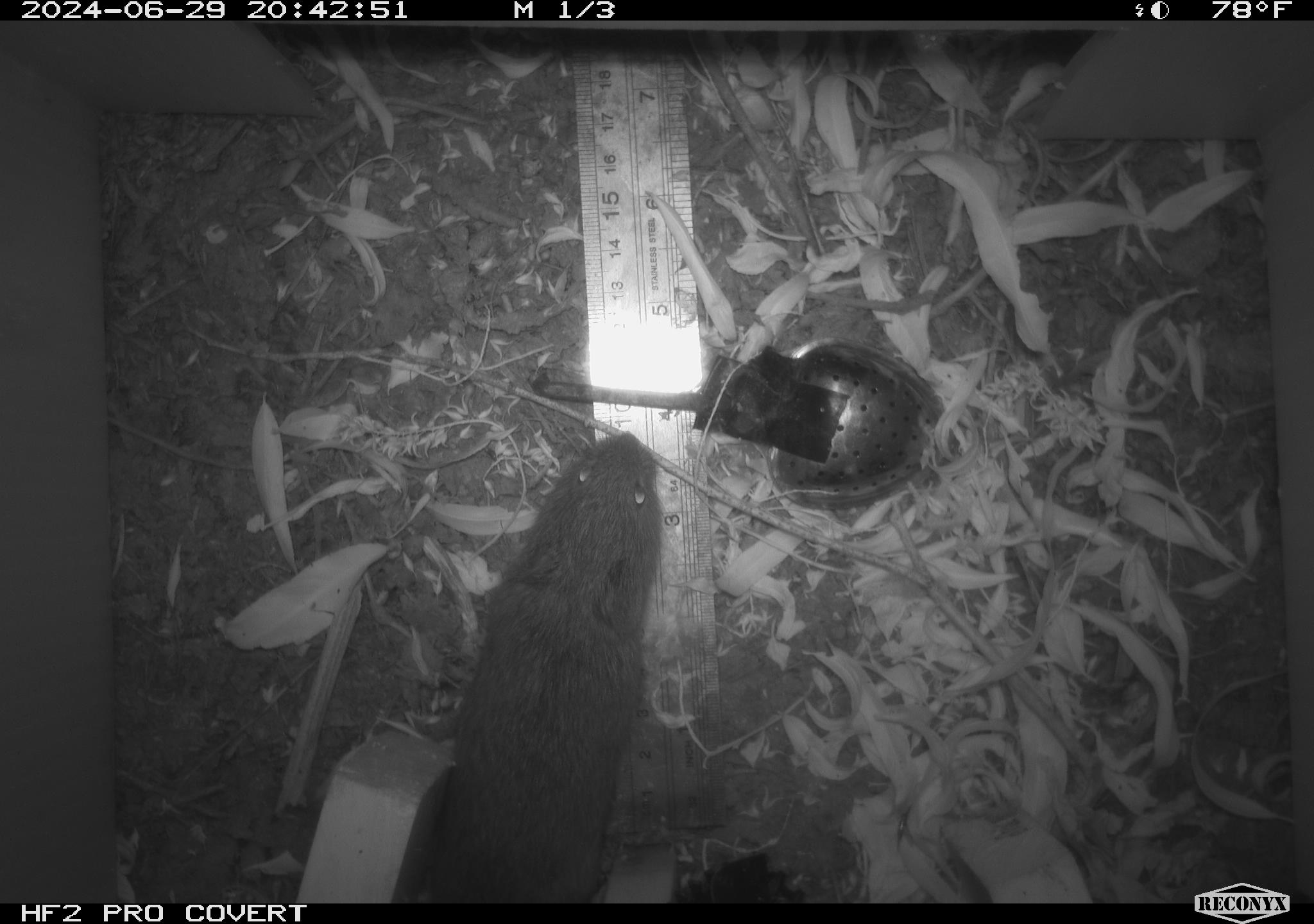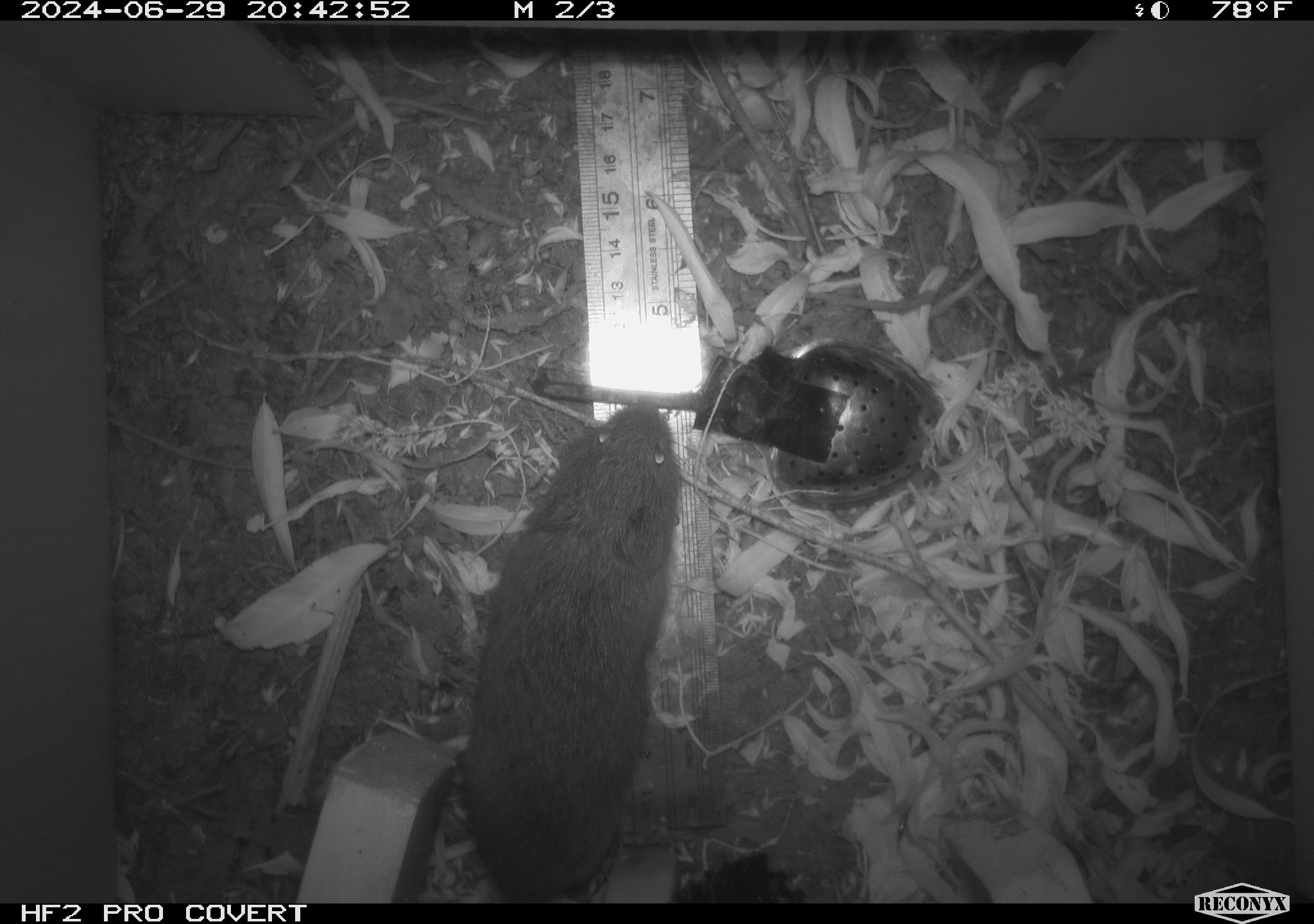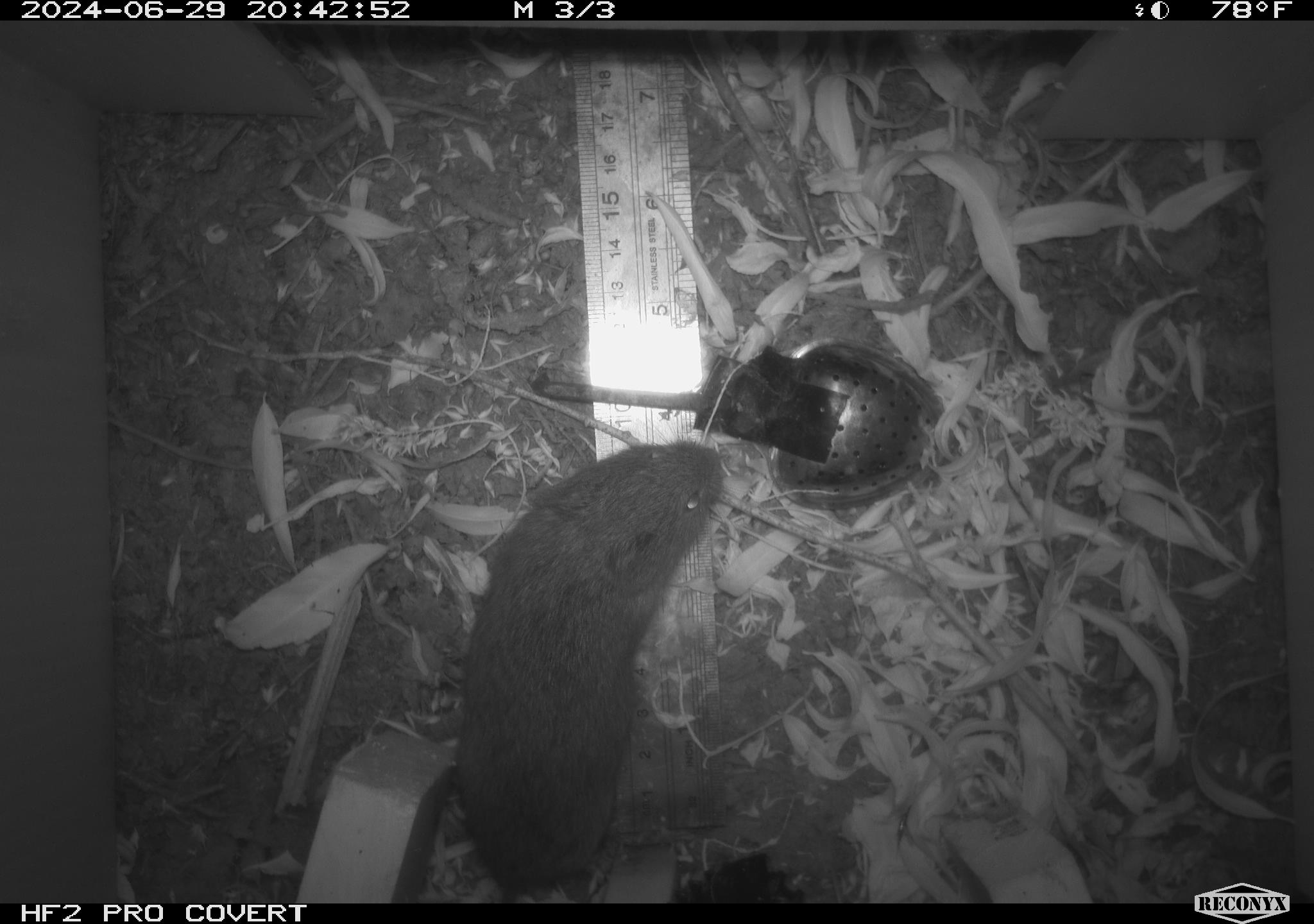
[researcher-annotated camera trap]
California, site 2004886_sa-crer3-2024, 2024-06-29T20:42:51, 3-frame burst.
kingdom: Animalia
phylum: Chordata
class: Mammalia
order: Rodentia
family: Cricetidae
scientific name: Arvicolinae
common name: voles, lemmings, and muskrats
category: arvicolinae subfamily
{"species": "arvicolinae subfamily (voles, lemmings, and muskrats) (Arvicolinae)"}